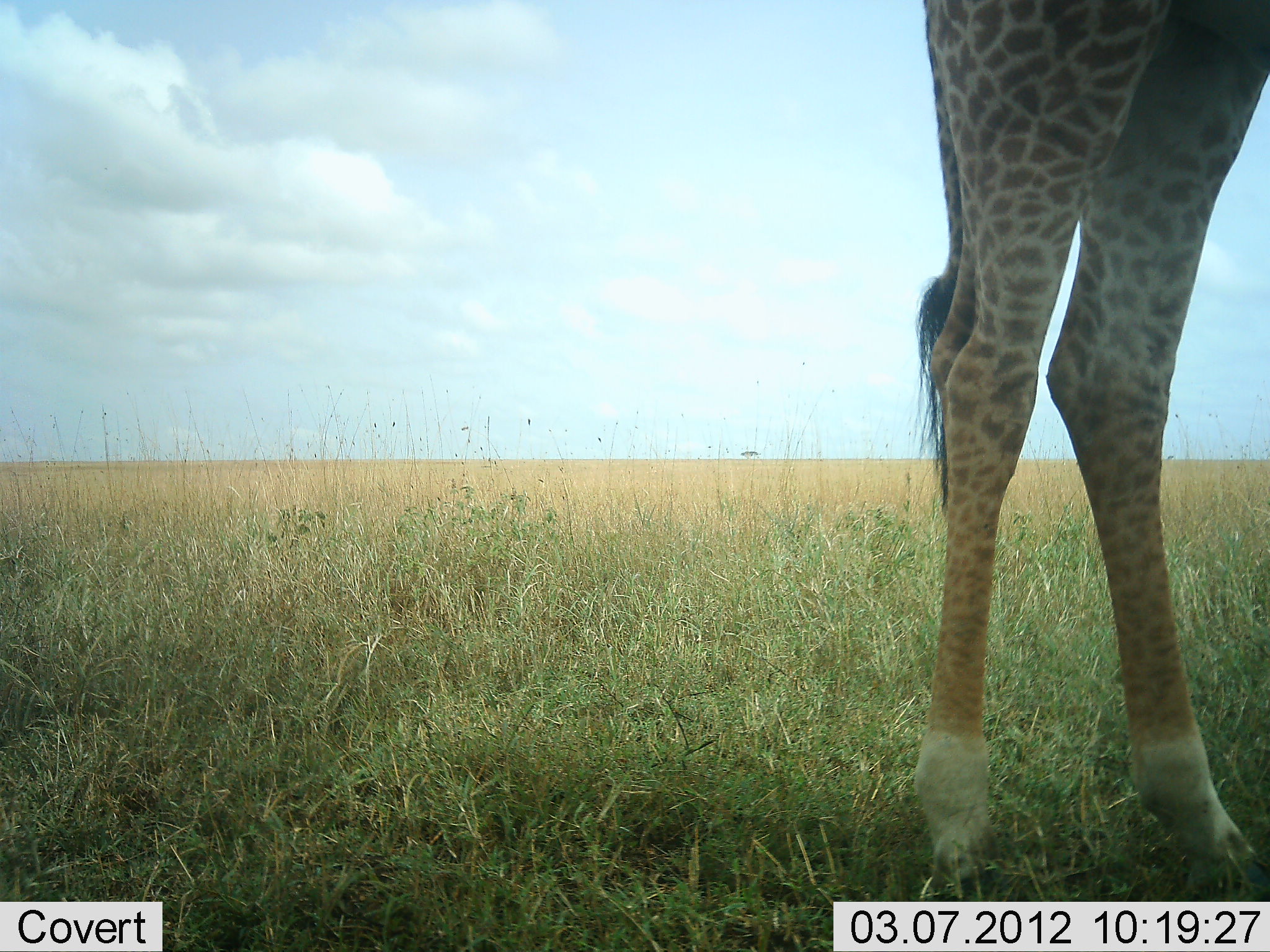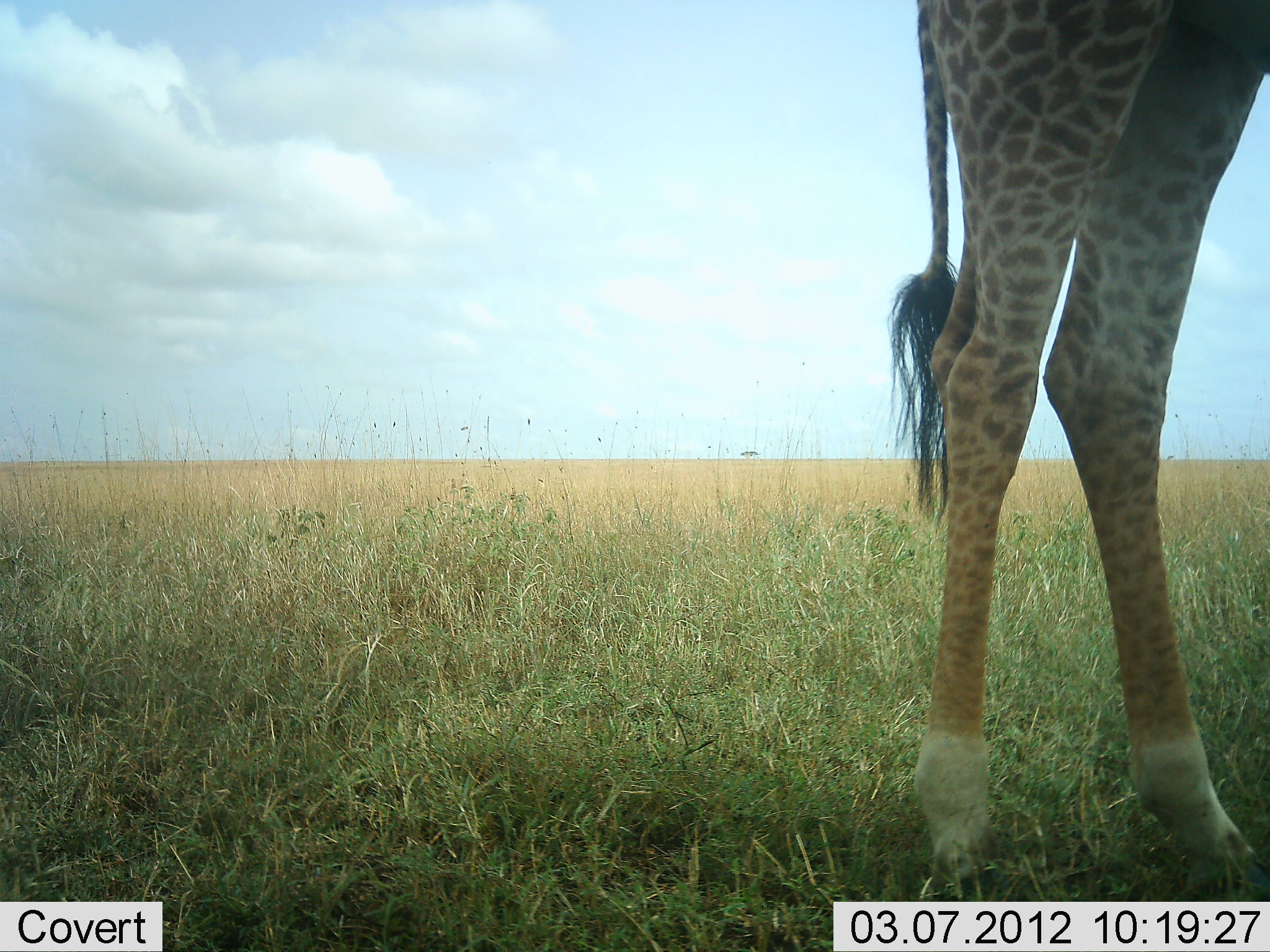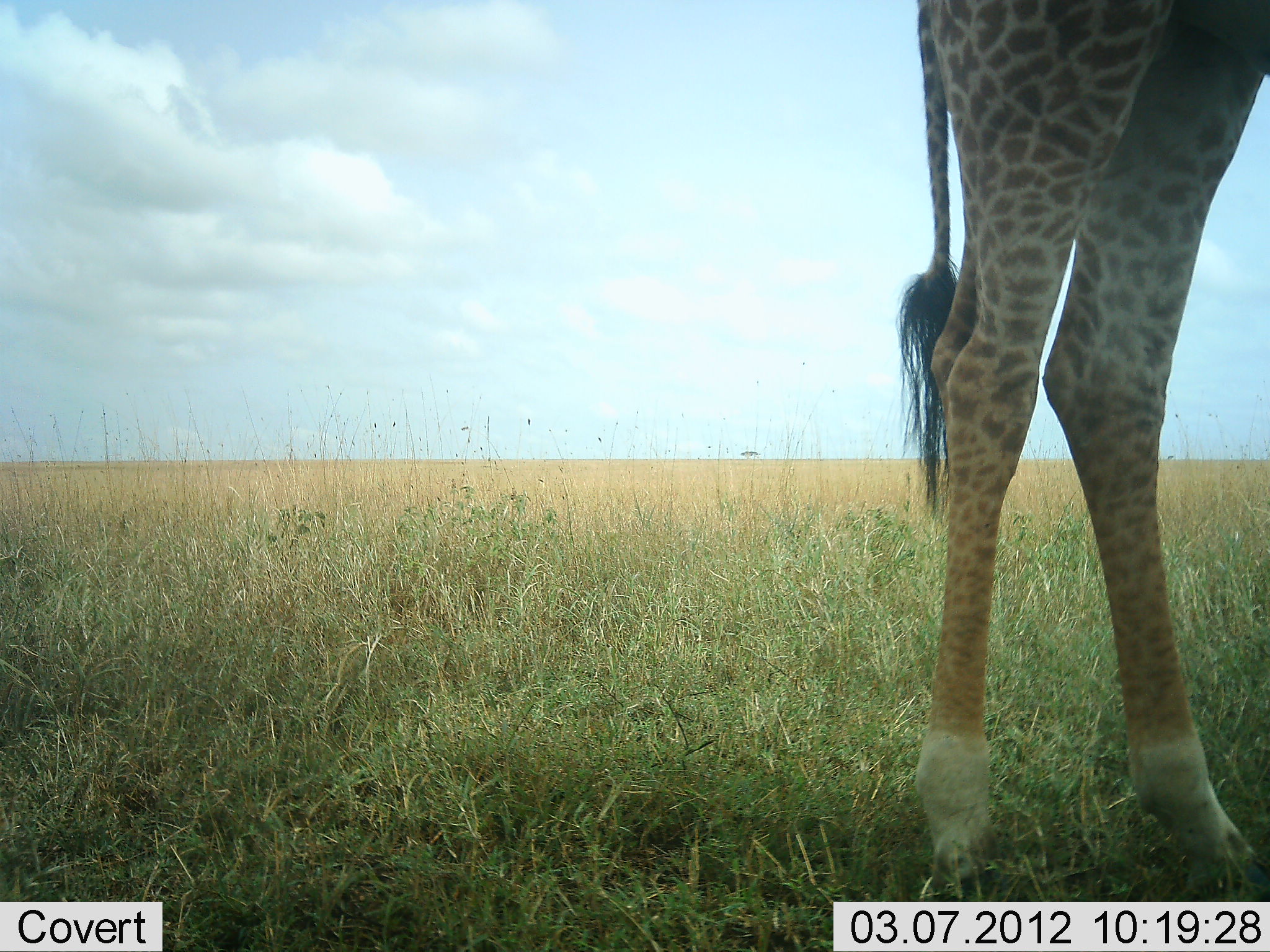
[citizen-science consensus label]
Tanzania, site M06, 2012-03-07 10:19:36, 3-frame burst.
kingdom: Animalia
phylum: Chordata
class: Mammalia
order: Artiodactyla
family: Giraffidae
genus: Giraffa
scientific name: Giraffa camelopardalis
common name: giraffe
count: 1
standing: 100%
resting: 0%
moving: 0%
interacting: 0%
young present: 0%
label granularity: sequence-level